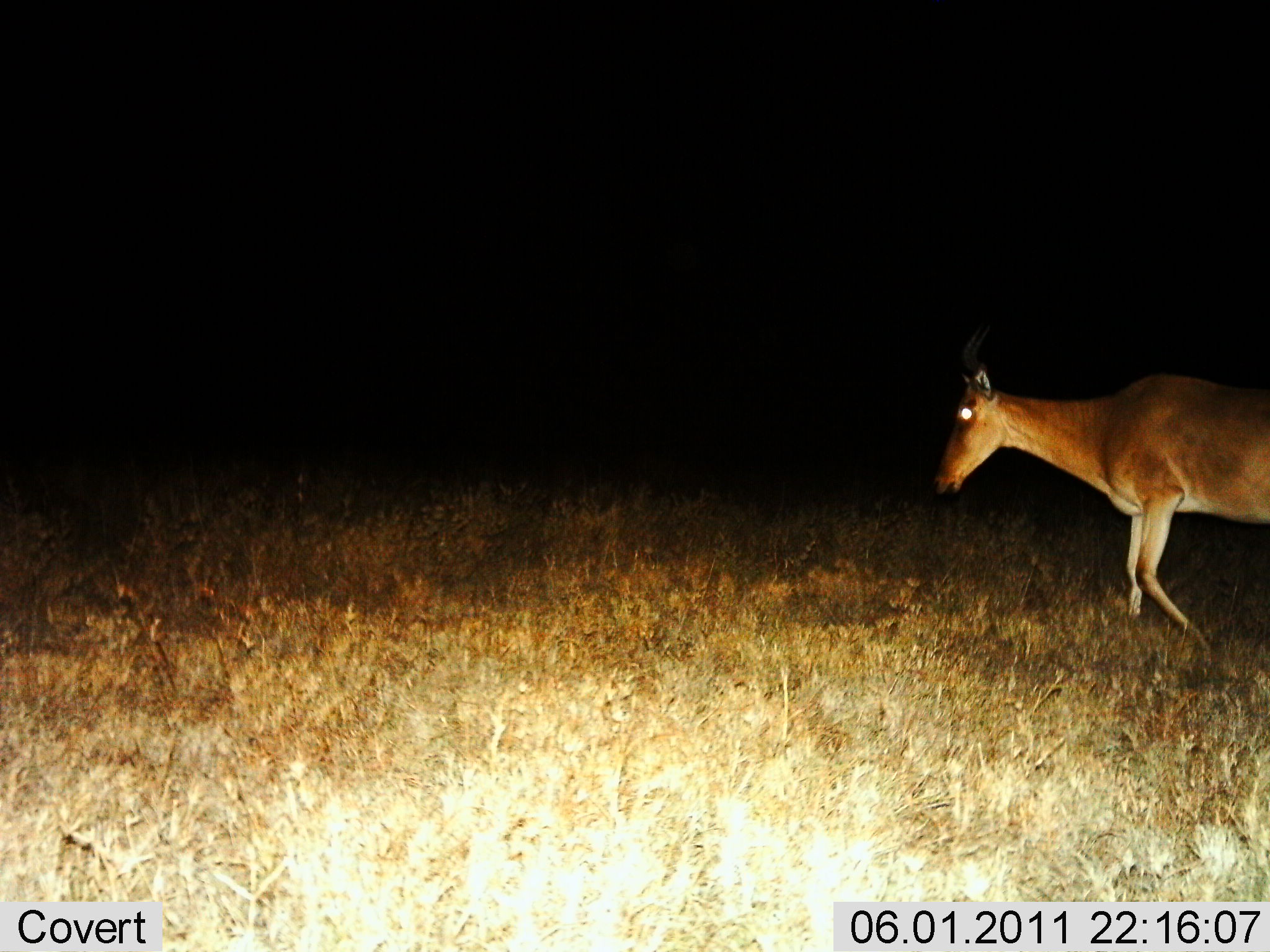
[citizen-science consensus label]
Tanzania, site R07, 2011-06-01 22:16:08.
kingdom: Animalia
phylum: Chordata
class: Mammalia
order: Artiodactyla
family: Bovidae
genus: Alcelaphus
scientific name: Alcelaphus buselaphus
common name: hartebeest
Hartebeest (Alcelaphus buselaphus), count 1. Behavior (volunteer vote fractions): standing 10%, resting 10%, moving 90%, interacting 0%. Young present (vote fraction): 0%. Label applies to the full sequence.